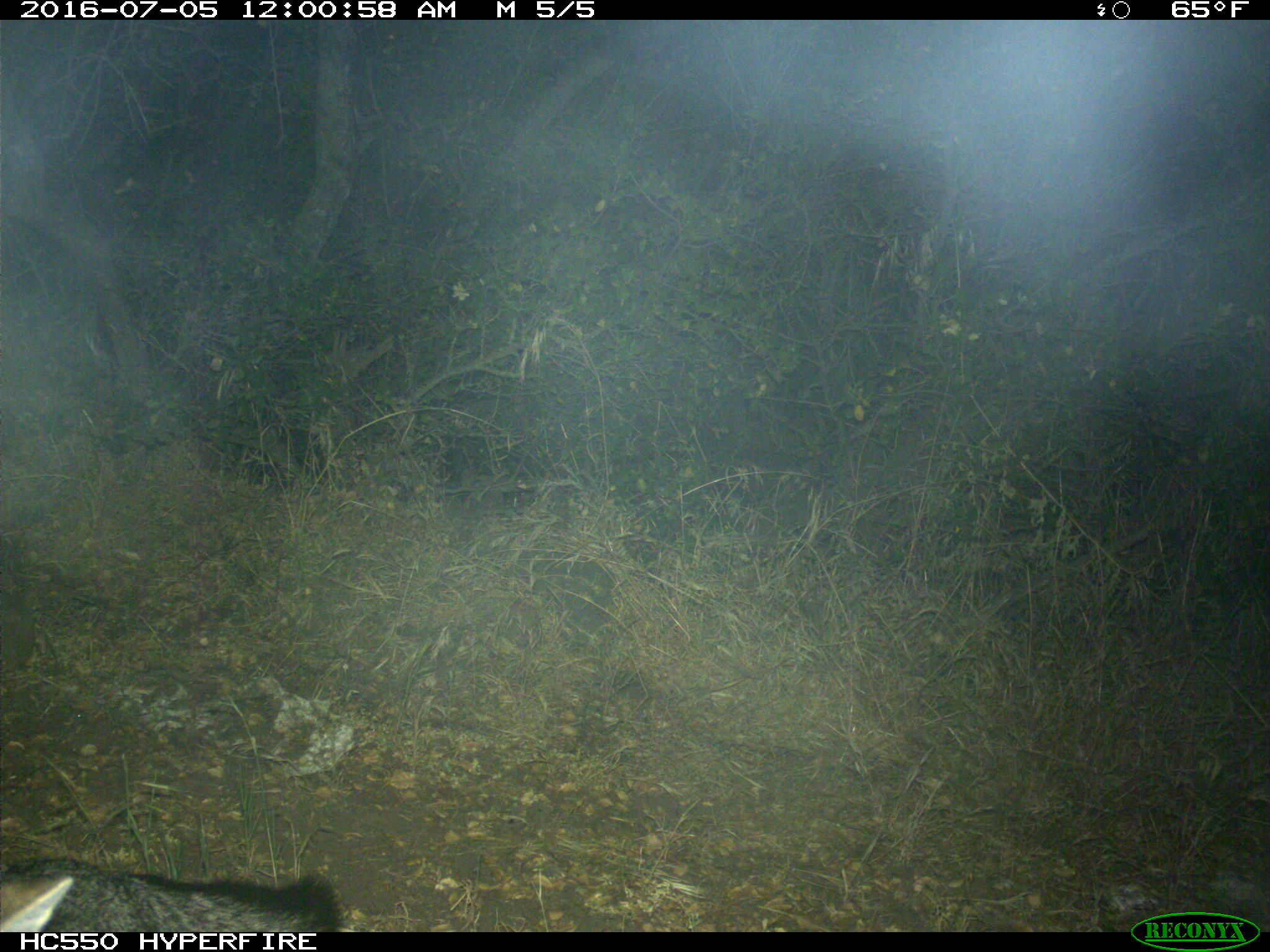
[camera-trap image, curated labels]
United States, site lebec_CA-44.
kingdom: Animalia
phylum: Chordata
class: Mammalia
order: Carnivora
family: Canidae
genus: Urocyon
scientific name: Urocyon cinereoargenteus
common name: gray fox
Urocyon cinereoargenteus (gray fox).